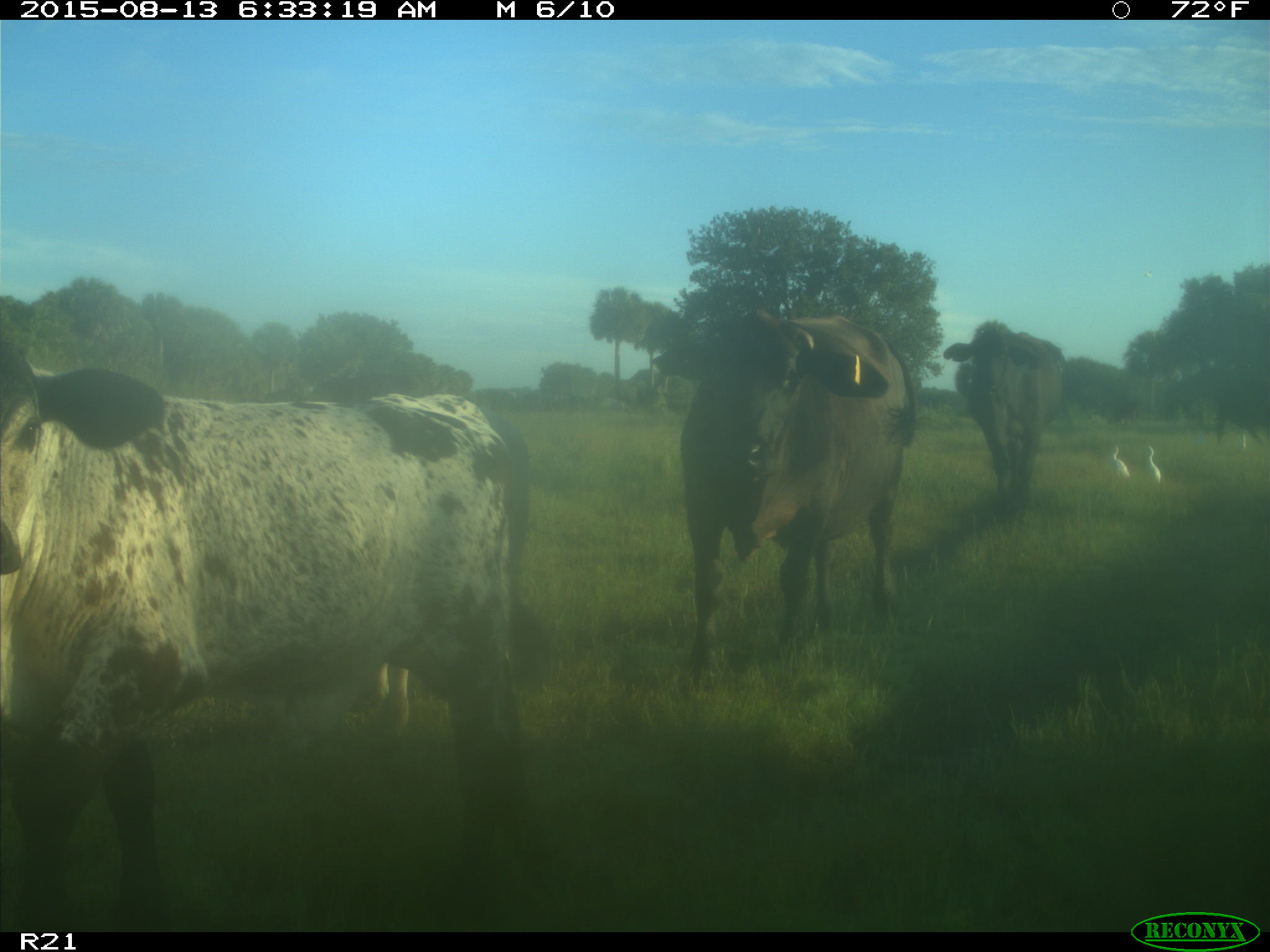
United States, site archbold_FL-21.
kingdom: Animalia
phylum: Chordata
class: Mammalia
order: Artiodactyla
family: Bovidae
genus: Bos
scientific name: Bos taurus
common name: domestic cow